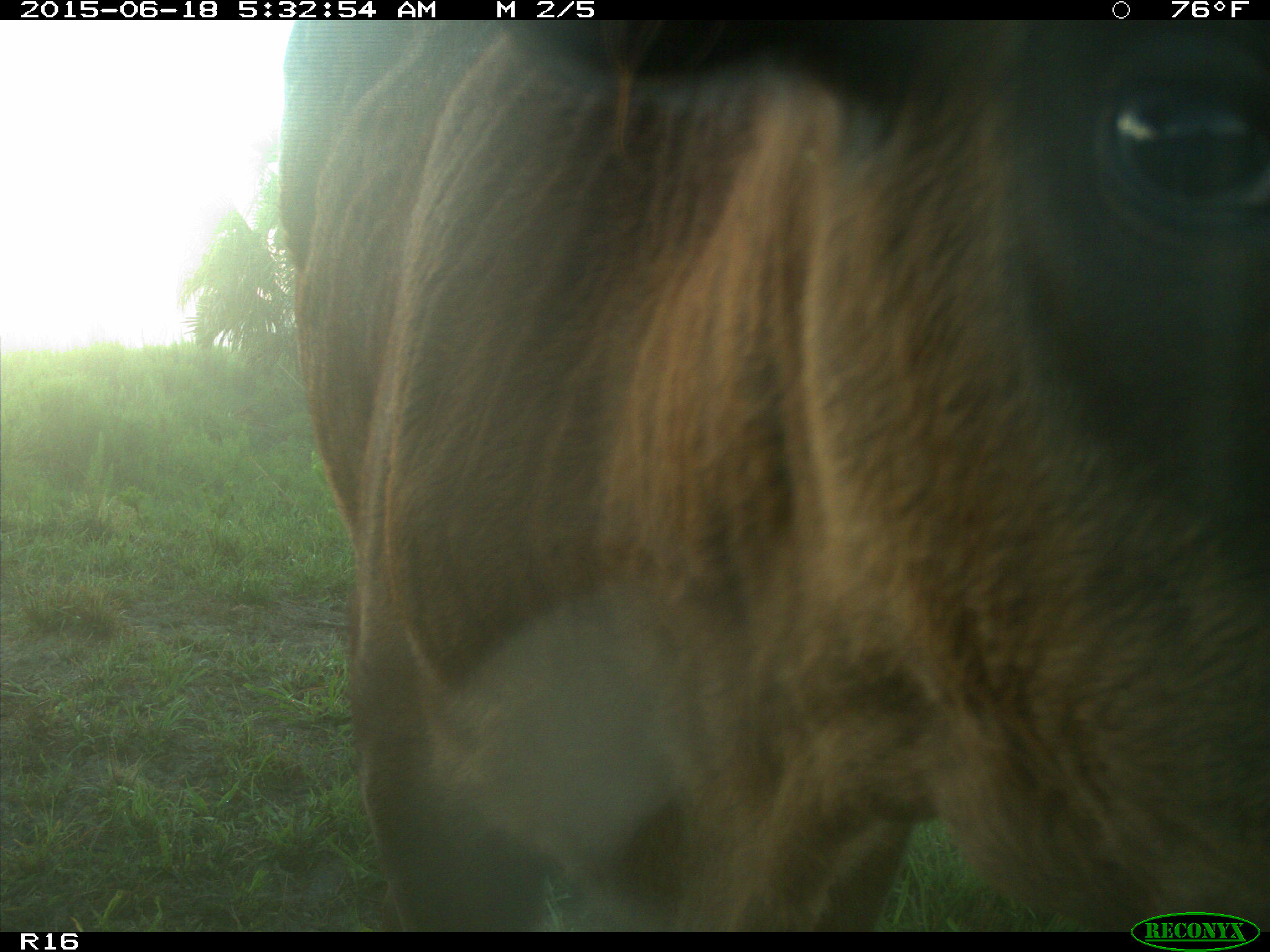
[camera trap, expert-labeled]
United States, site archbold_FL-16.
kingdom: Animalia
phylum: Chordata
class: Mammalia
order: Artiodactyla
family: Bovidae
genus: Bos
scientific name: Bos taurus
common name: domestic cow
Bos taurus (domestic cow).